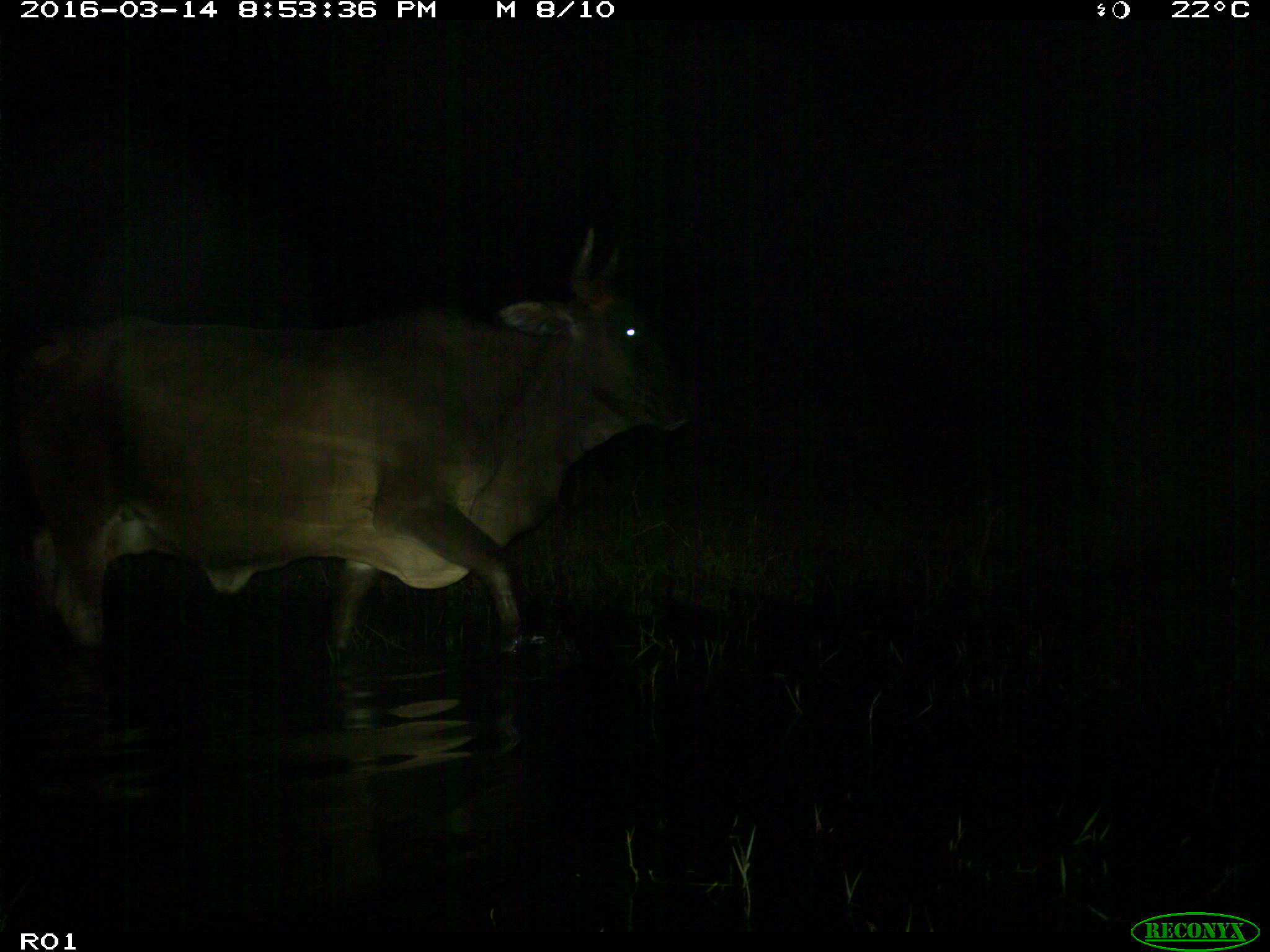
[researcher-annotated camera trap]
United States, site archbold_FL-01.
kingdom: Animalia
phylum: Chordata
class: Mammalia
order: Artiodactyla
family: Bovidae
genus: Bos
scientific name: Bos taurus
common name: domestic cow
Bos taurus (domestic cow).